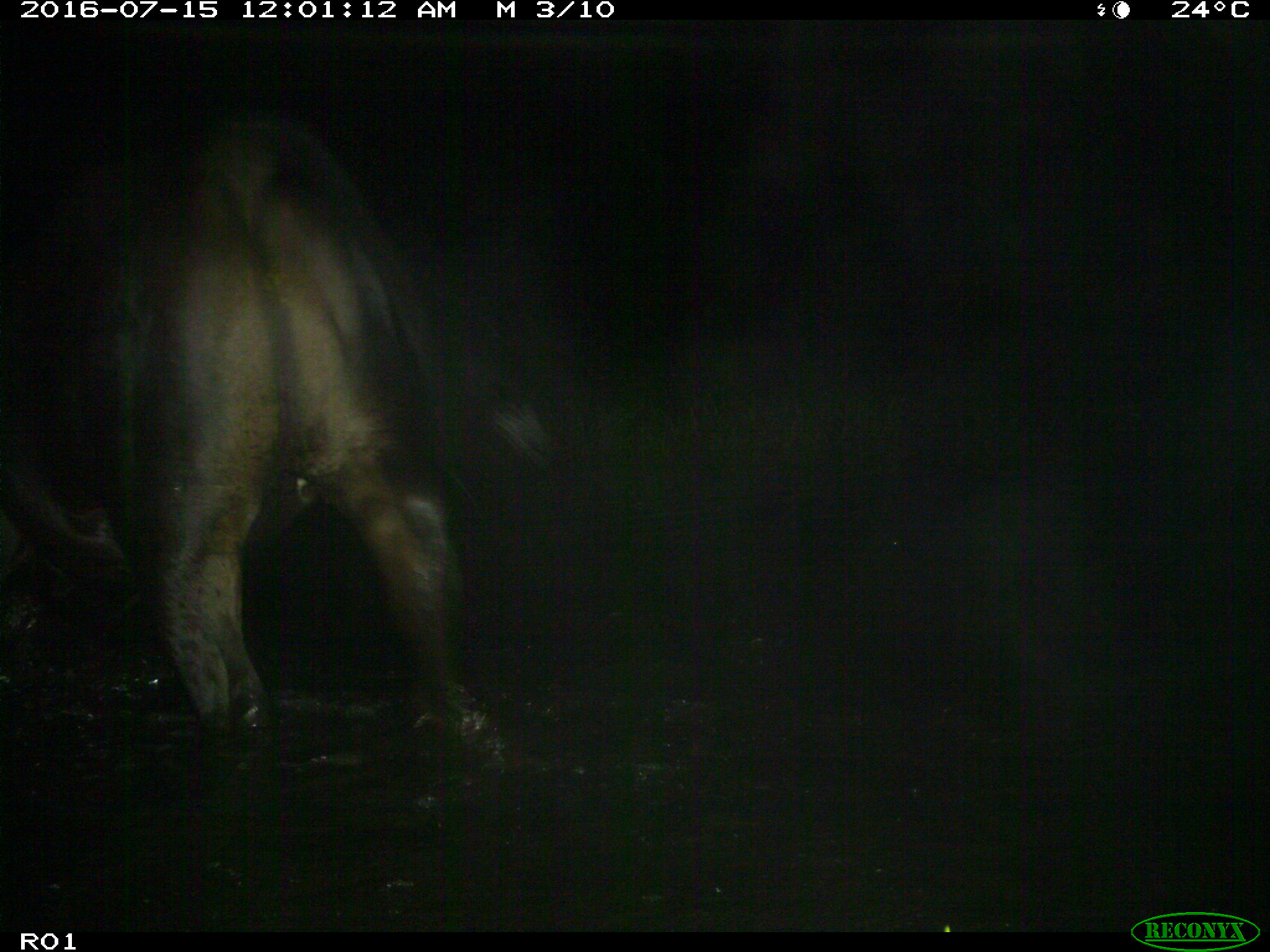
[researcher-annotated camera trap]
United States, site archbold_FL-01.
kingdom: Animalia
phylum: Chordata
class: Mammalia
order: Artiodactyla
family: Bovidae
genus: Bos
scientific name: Bos taurus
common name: domestic cow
Bos taurus (domestic cow).